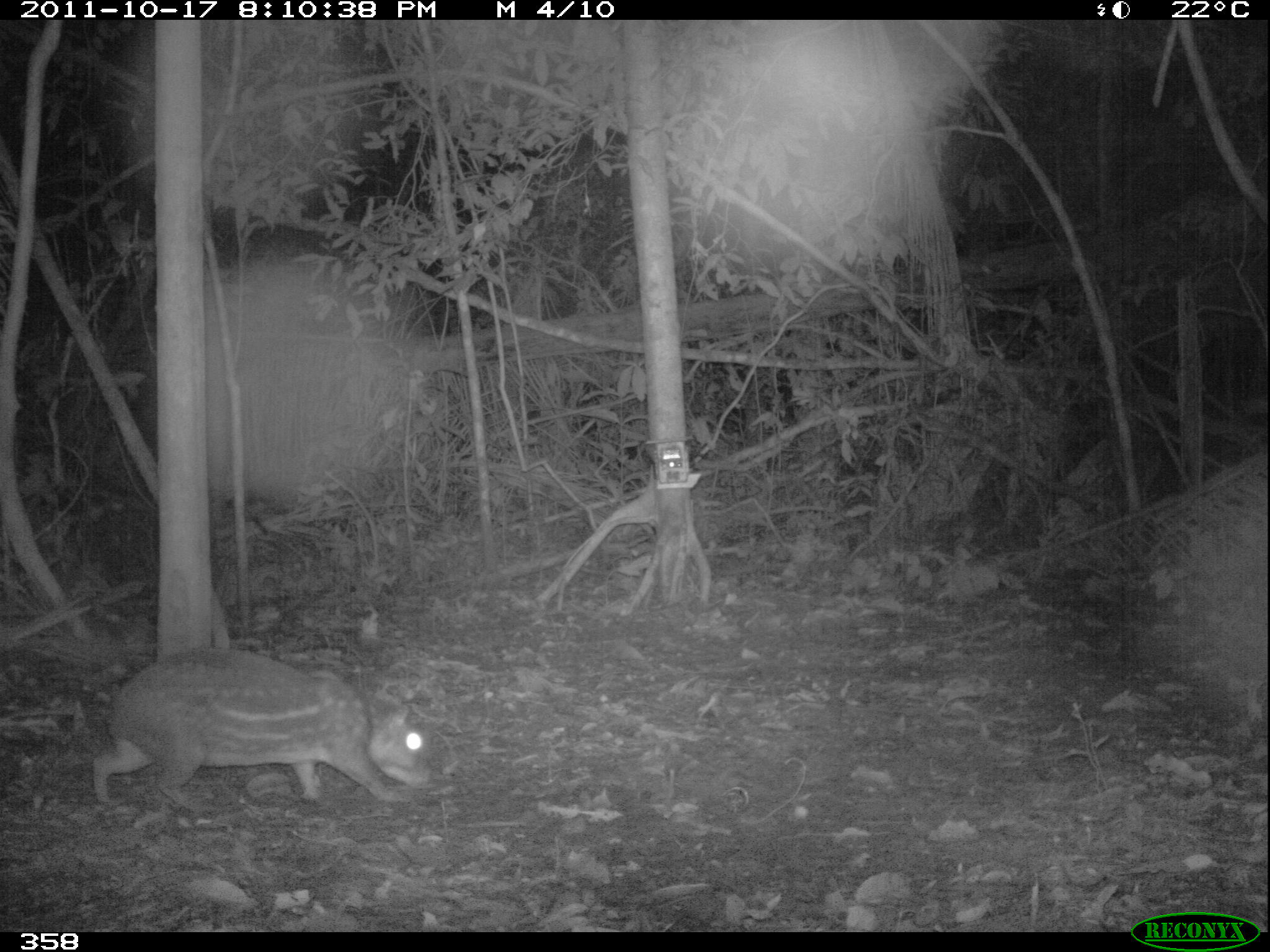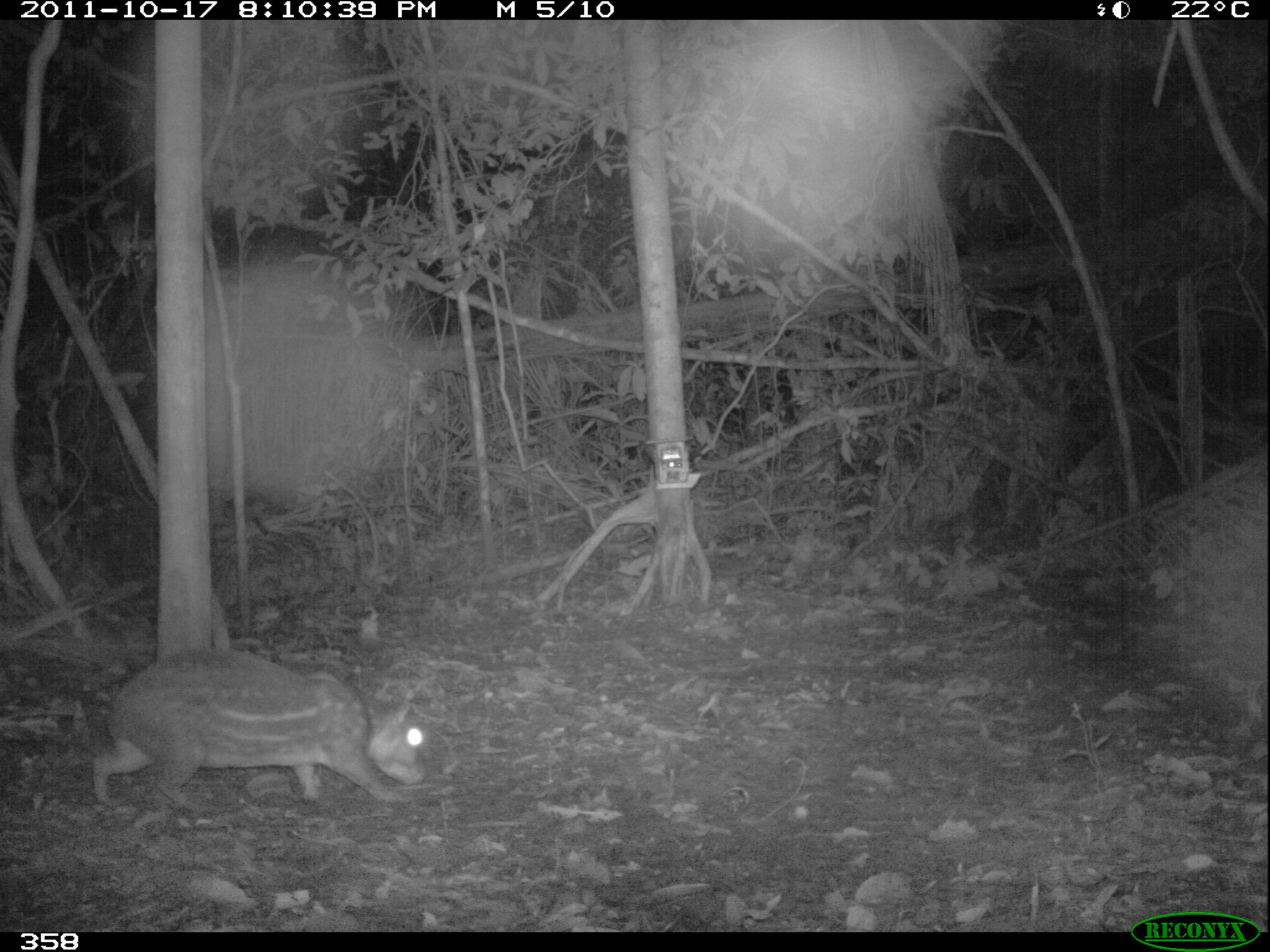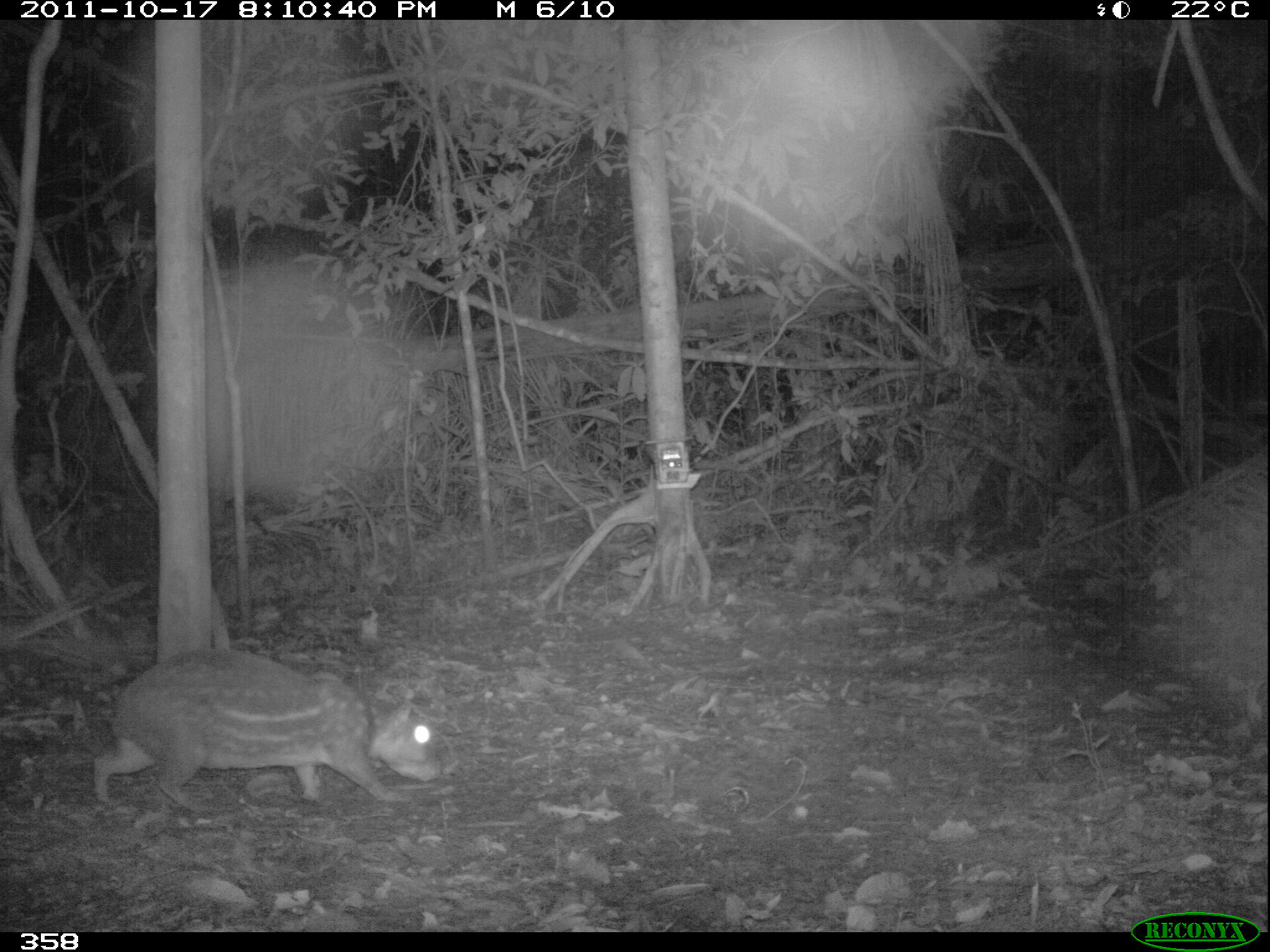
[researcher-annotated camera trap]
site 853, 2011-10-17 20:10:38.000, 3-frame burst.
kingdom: Animalia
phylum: Chordata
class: Mammalia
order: Rodentia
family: Cuniculidae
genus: Cuniculus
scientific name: Cuniculus paca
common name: spotted paca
Cuniculus paca (spotted paca).